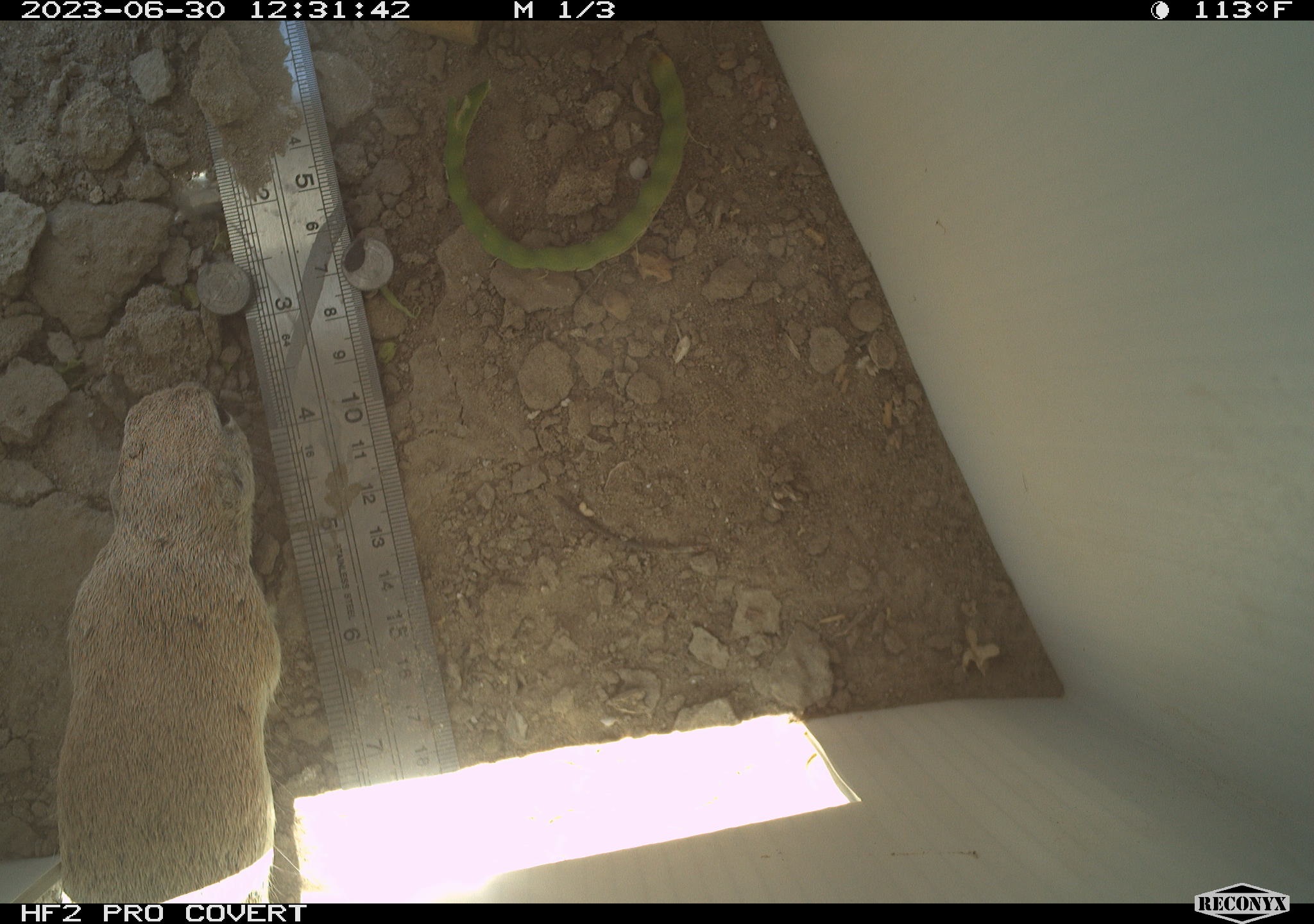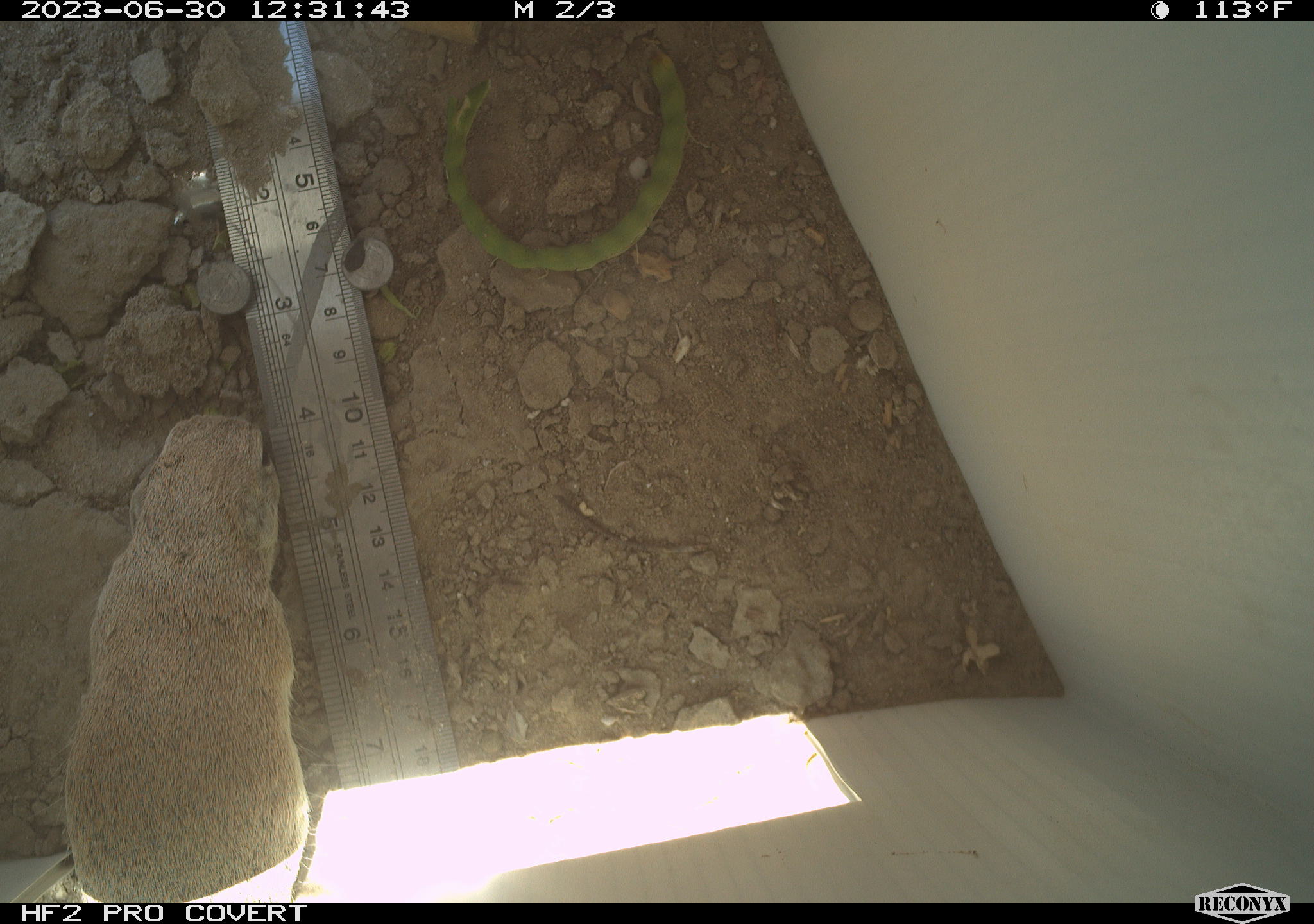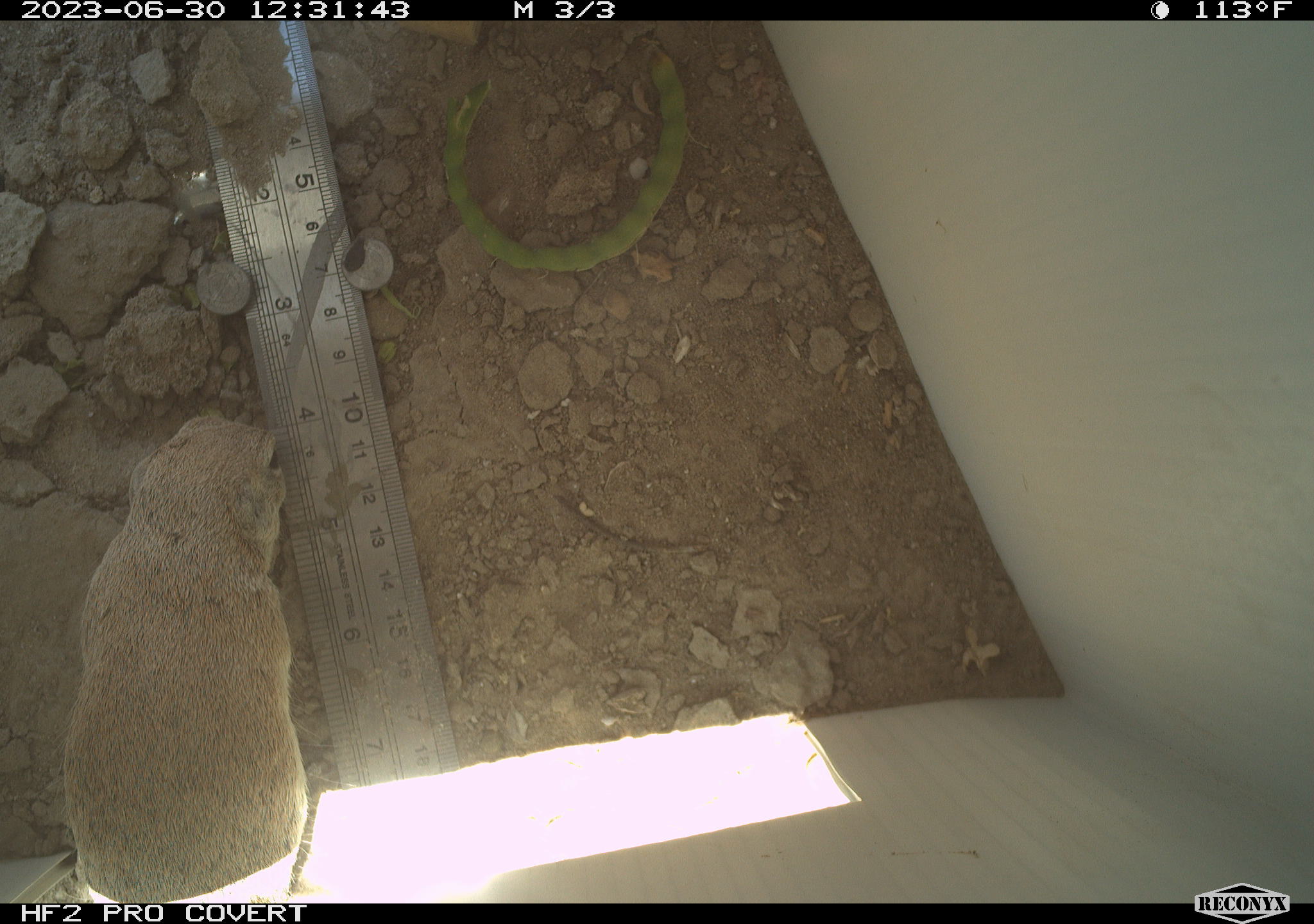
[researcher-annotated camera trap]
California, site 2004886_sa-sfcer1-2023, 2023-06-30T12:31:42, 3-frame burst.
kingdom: Animalia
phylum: Chordata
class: Mammalia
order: Rodentia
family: Sciuridae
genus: Xerospermophilus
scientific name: Xerospermophilus tereticaudus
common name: round-tailed ground squirrel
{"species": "round-tailed ground squirrel (Xerospermophilus tereticaudus)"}